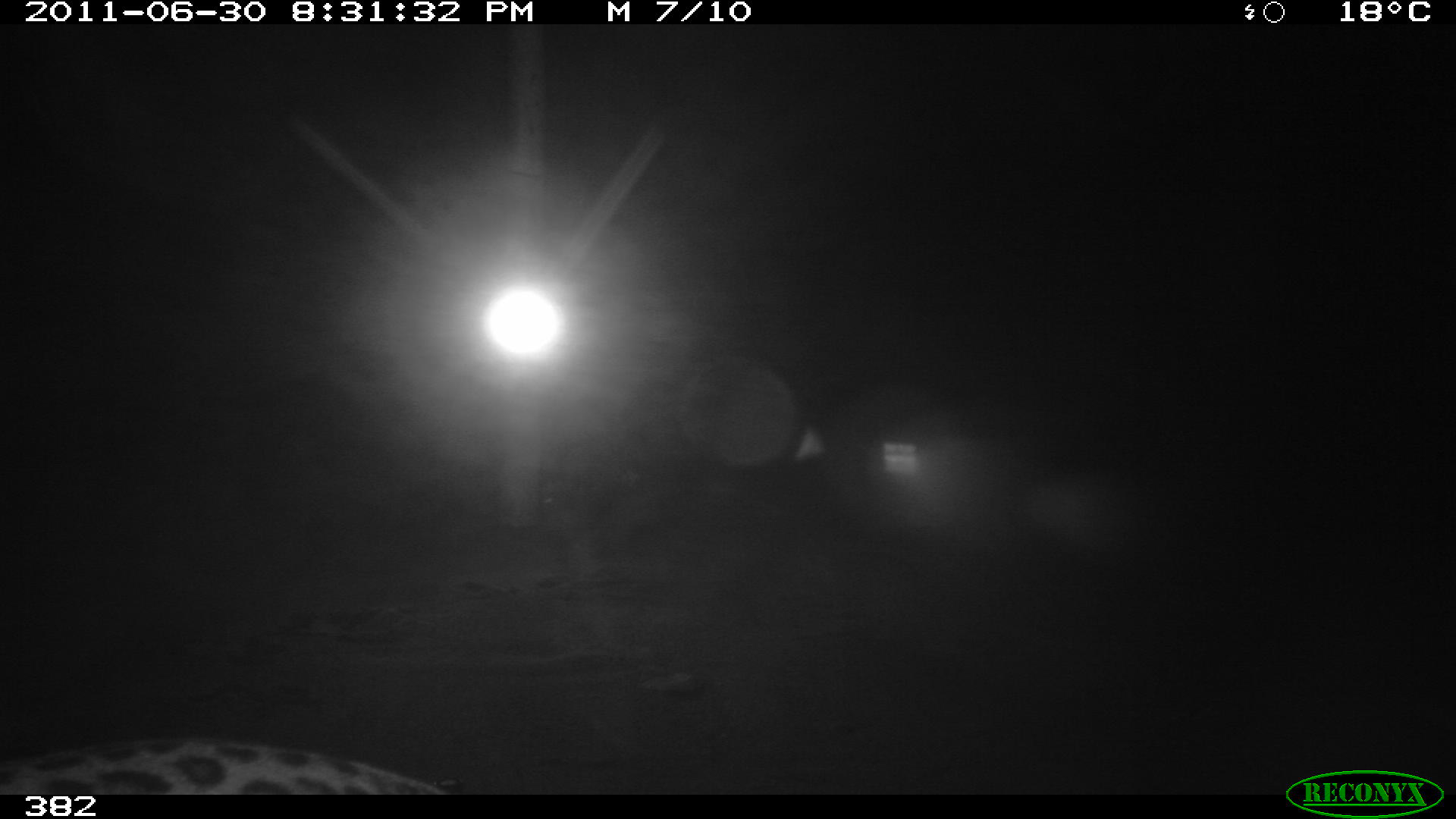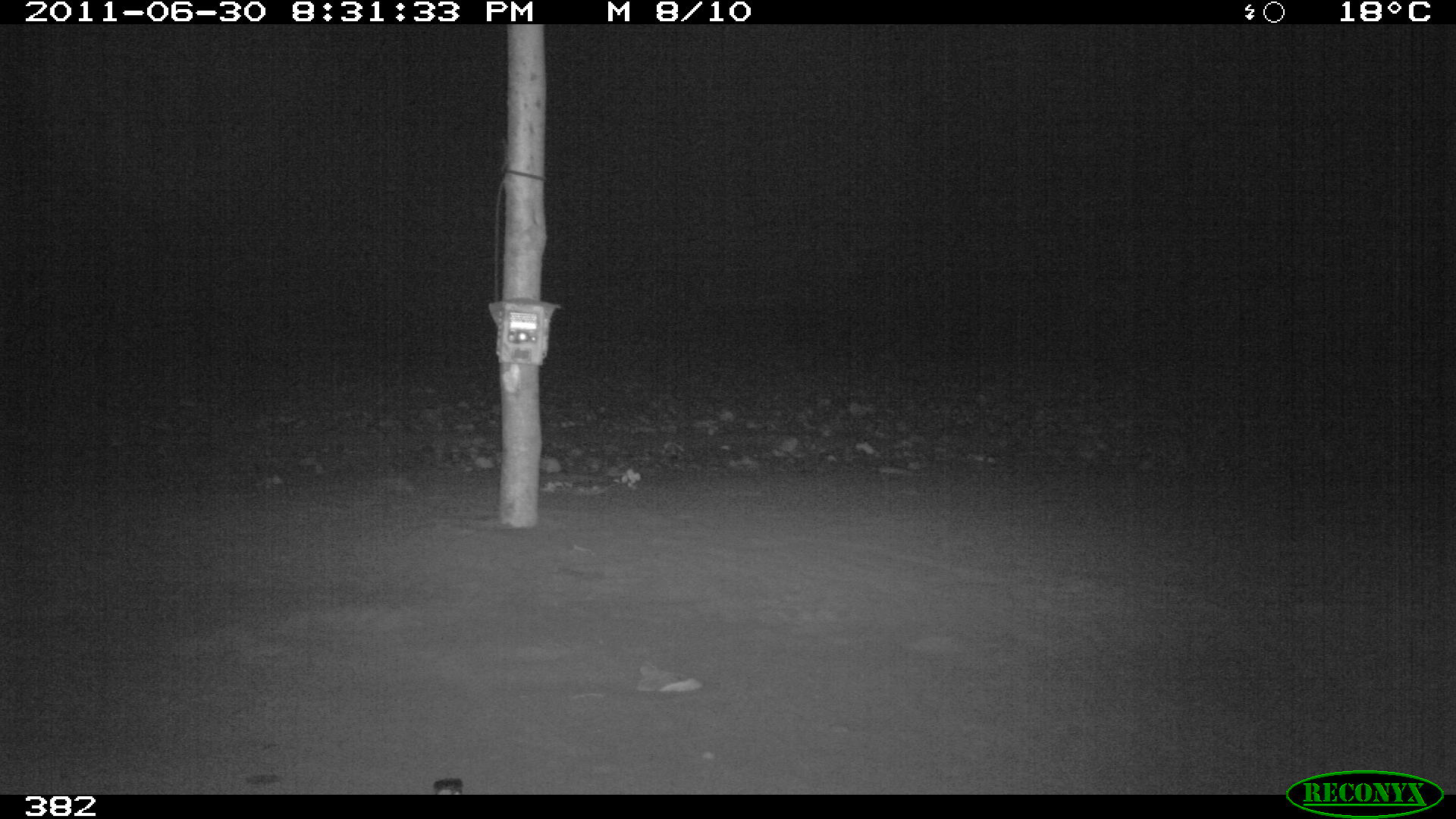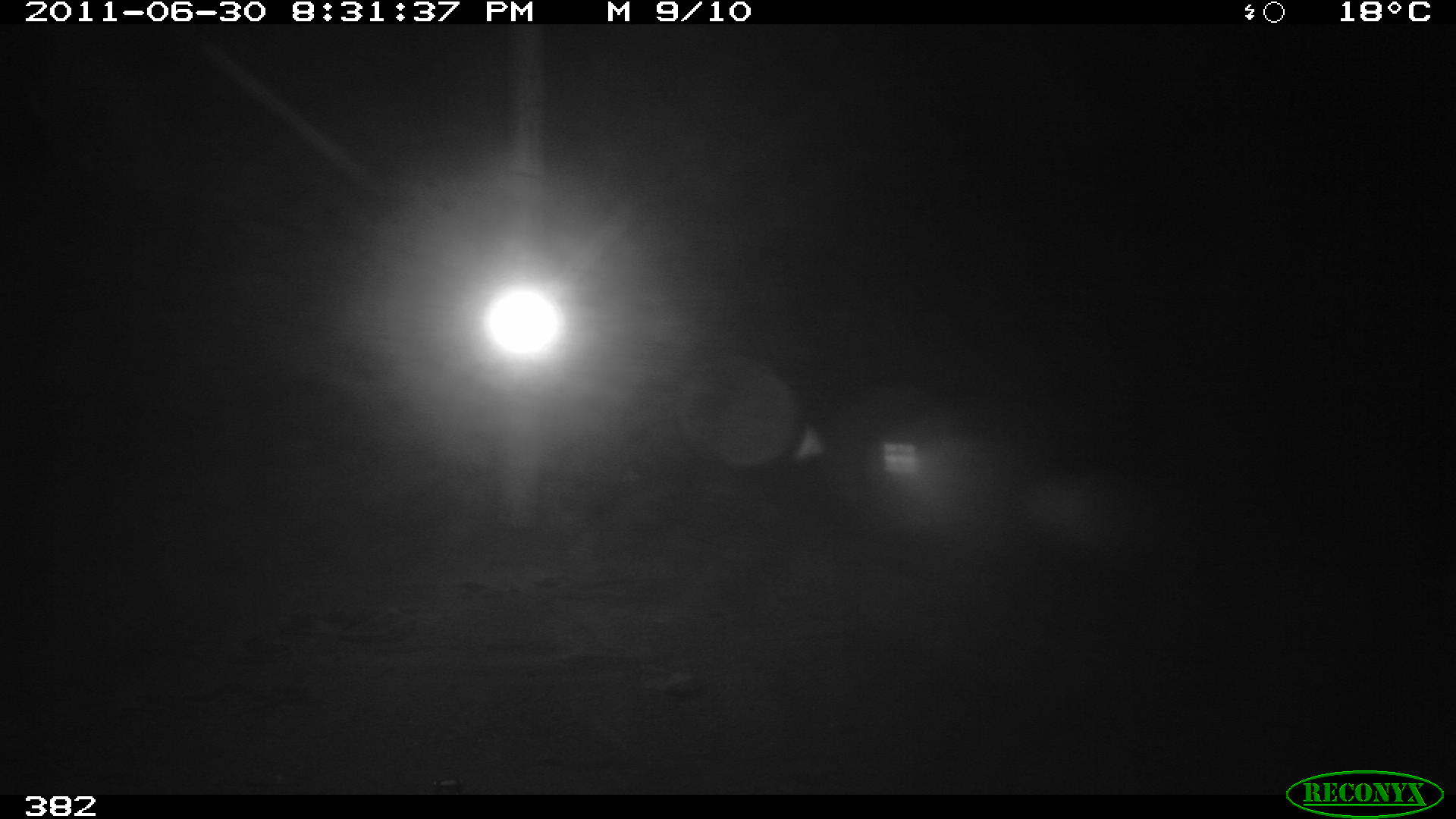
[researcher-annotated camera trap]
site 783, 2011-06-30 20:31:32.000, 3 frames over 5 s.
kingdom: Animalia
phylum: Chordata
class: Mammalia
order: Carnivora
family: Felidae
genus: Leopardus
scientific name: Leopardus pardalis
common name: ocelot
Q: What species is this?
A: Leopardus pardalis (ocelot).